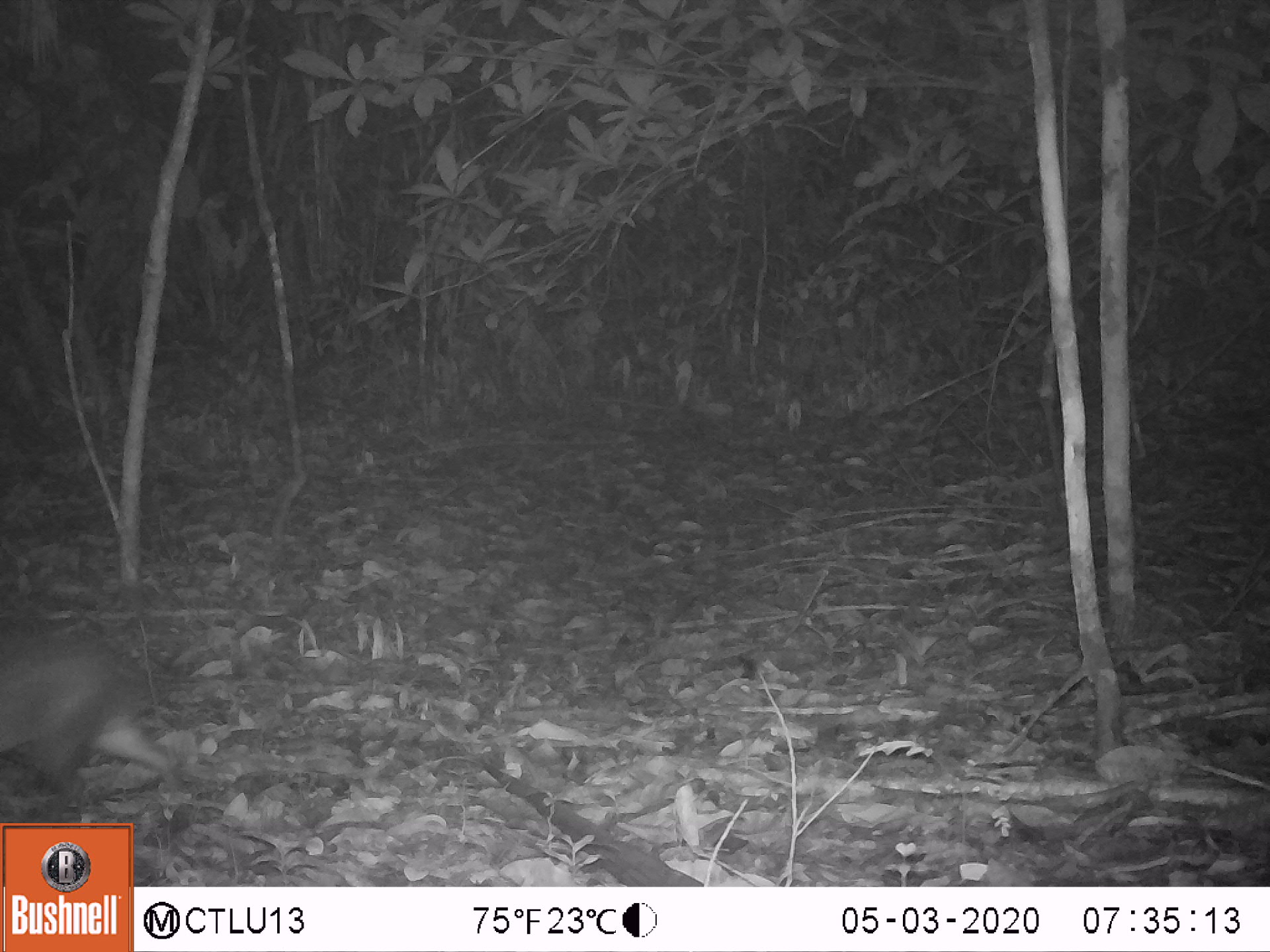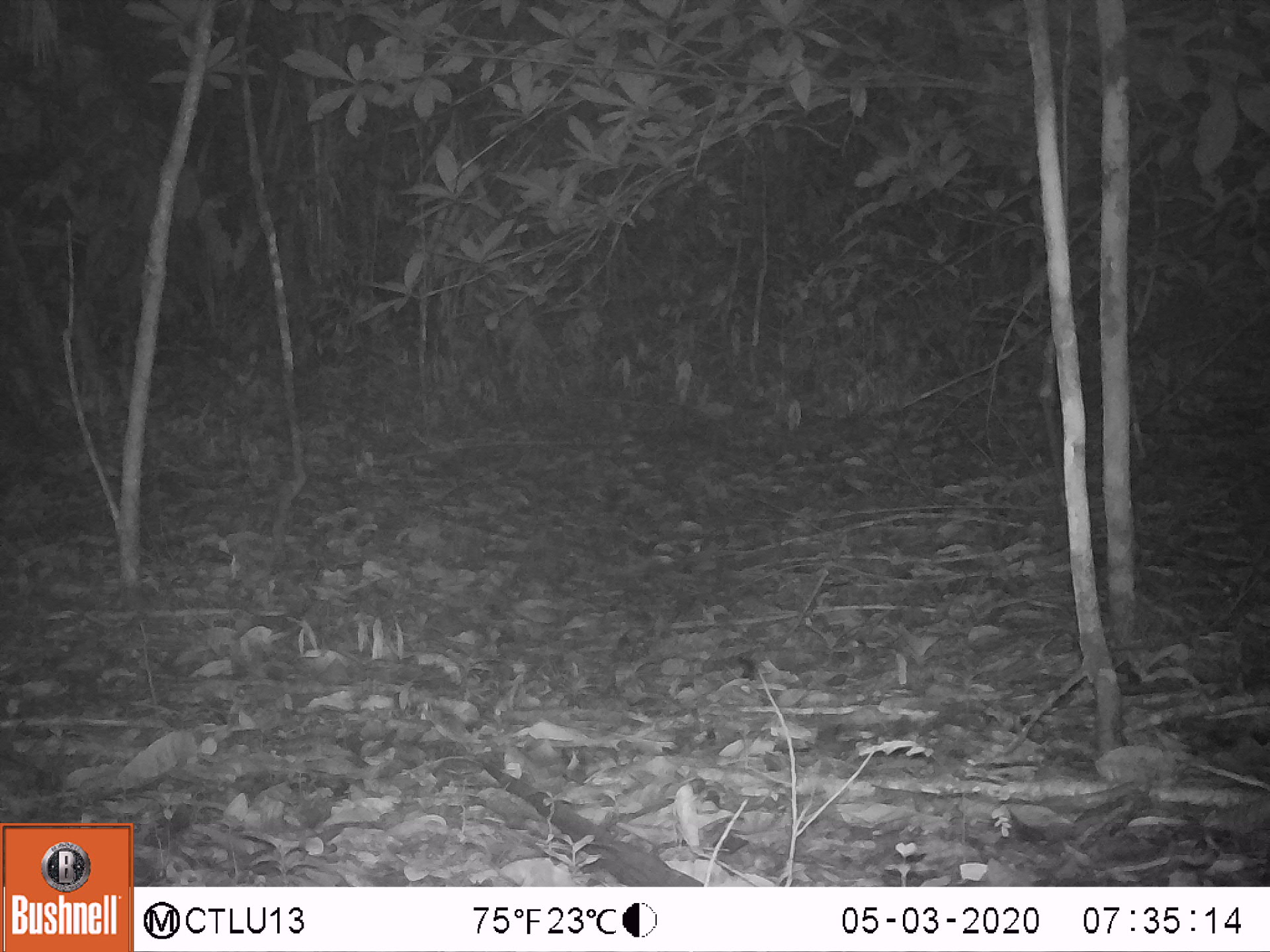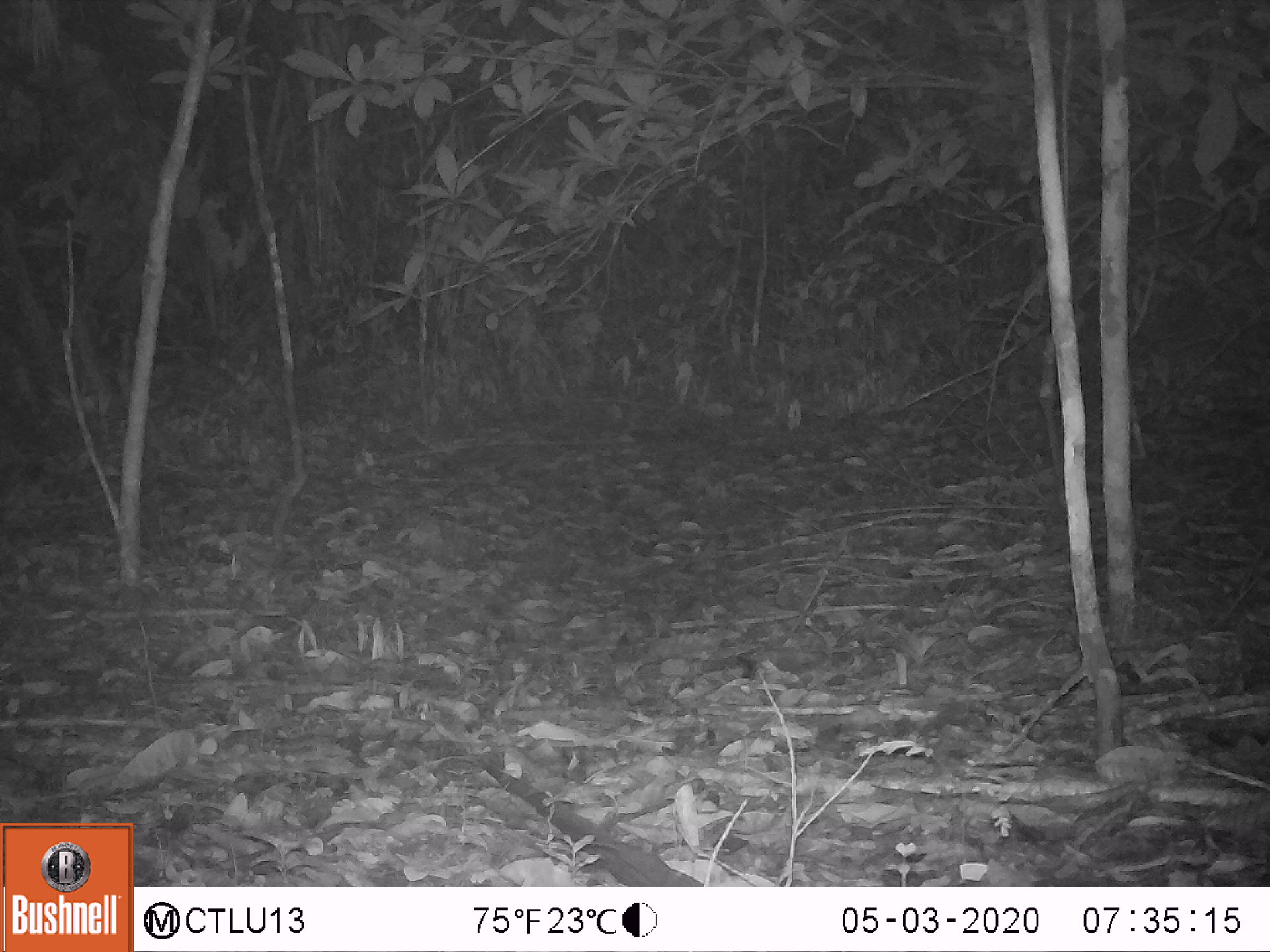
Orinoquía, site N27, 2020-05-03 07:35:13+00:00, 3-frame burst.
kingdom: Animalia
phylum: Chordata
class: Mammalia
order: Rodentia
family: Dasyproctidae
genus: Dasyprocta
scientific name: Dasyprocta fuliginosa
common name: black agouti